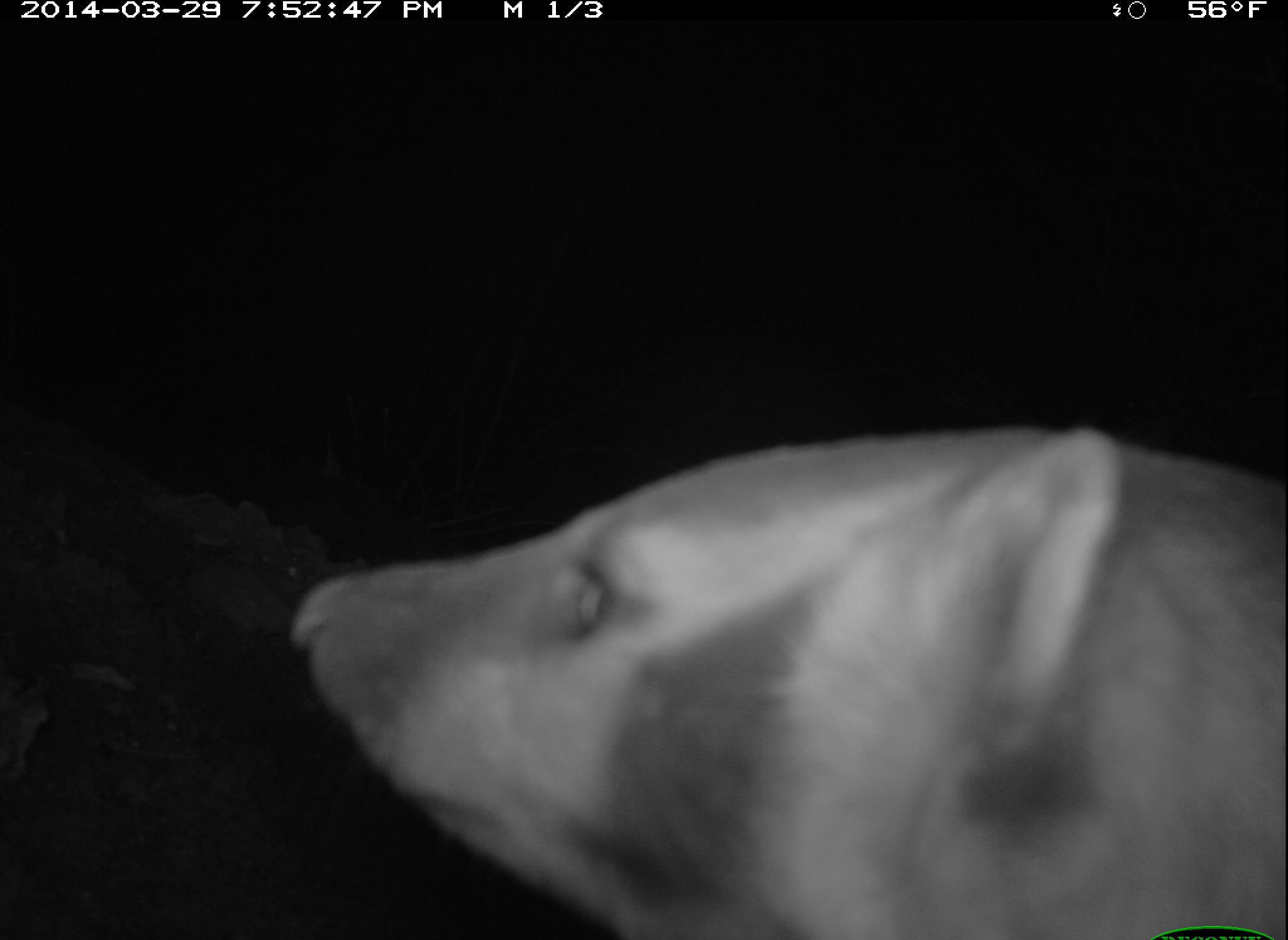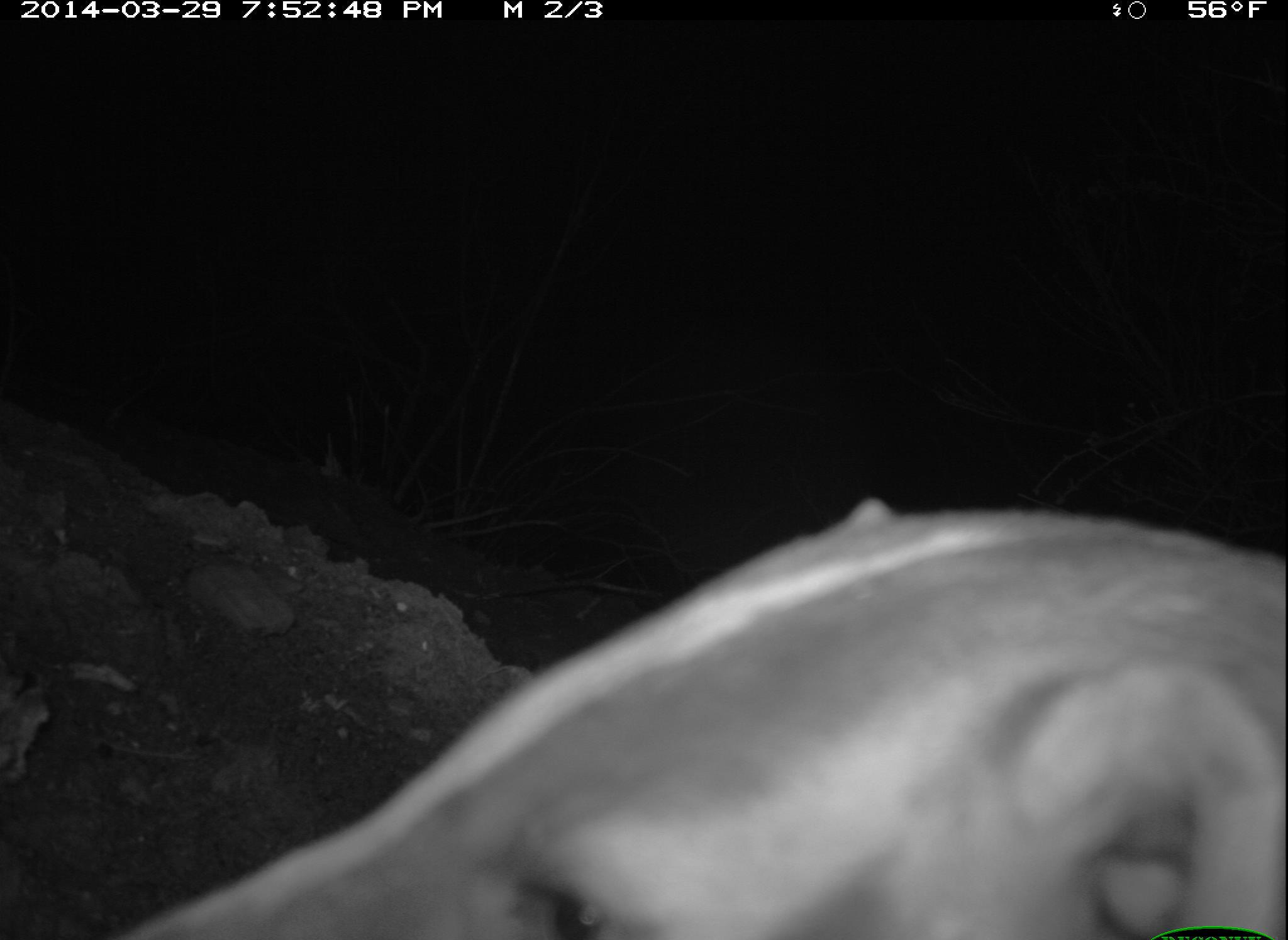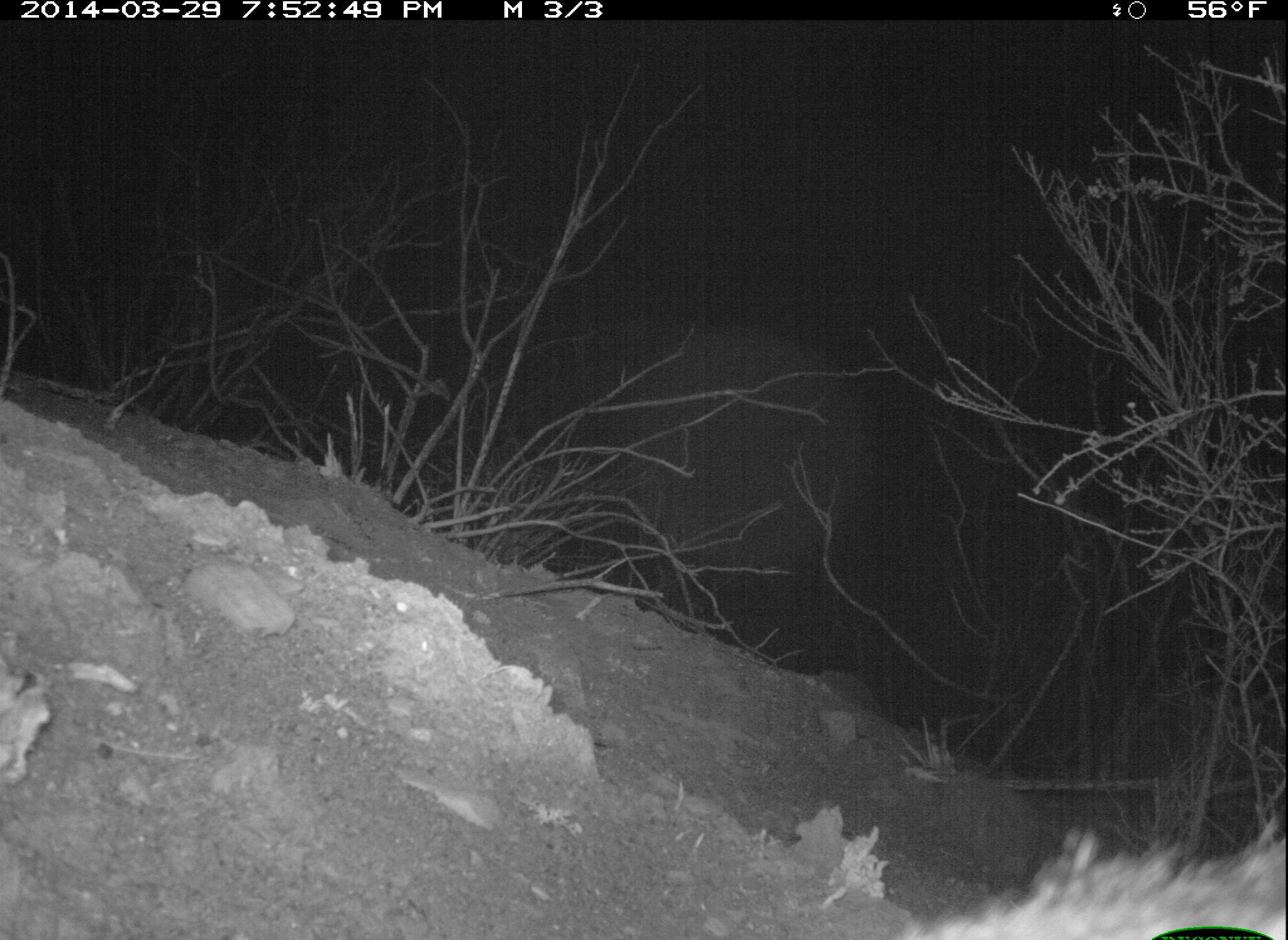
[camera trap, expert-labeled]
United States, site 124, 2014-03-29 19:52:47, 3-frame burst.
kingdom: Animalia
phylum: Chordata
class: Mammalia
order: Carnivora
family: Mustelidae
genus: Taxidea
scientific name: Taxidea taxus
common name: badger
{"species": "badger (Taxidea taxus)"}